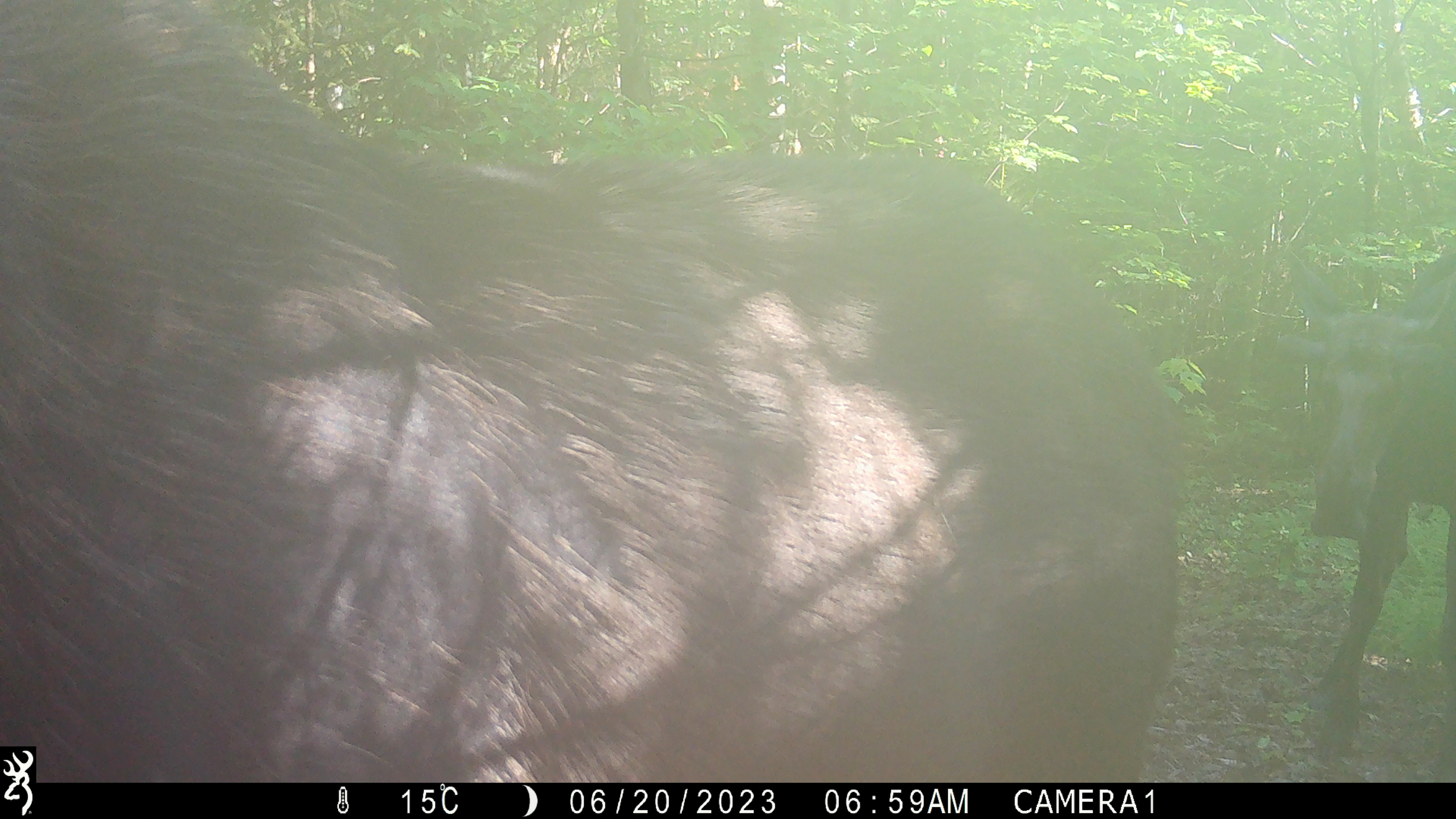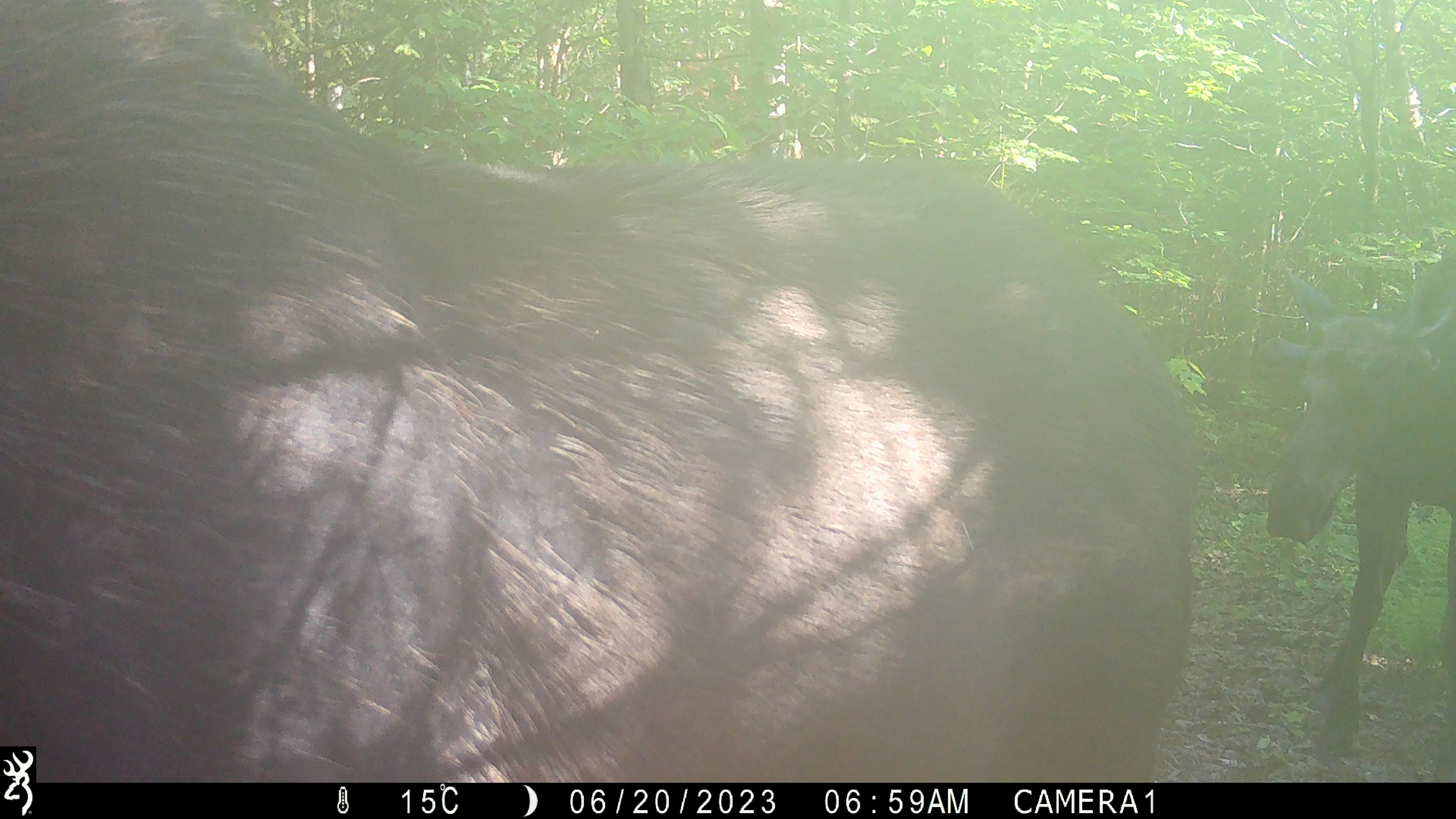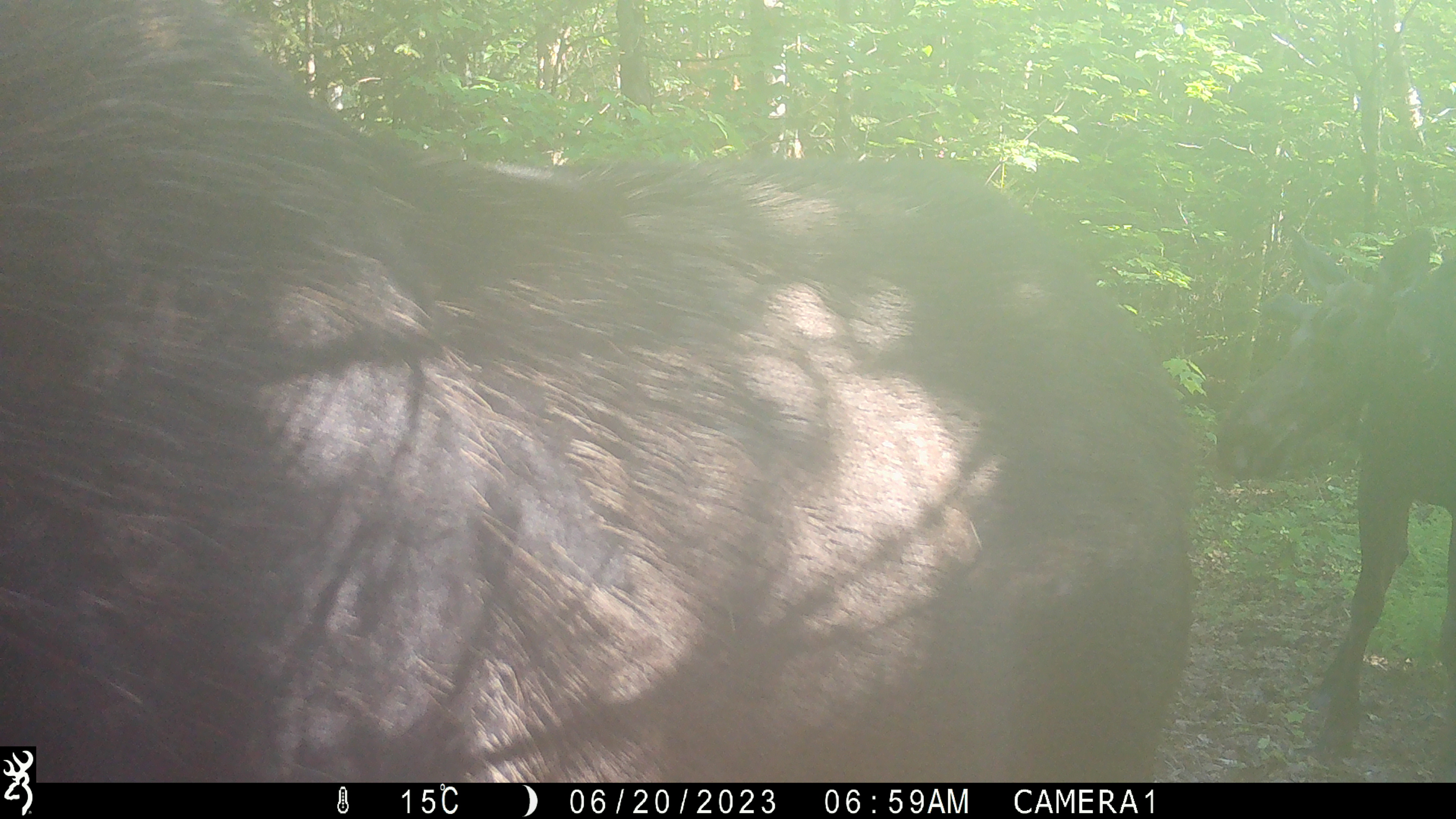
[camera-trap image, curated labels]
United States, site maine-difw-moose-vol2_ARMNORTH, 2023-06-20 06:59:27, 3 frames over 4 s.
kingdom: Animalia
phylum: Chordata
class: Mammalia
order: Artiodactyla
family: Cervidae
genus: Alces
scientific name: Alces alces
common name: moose